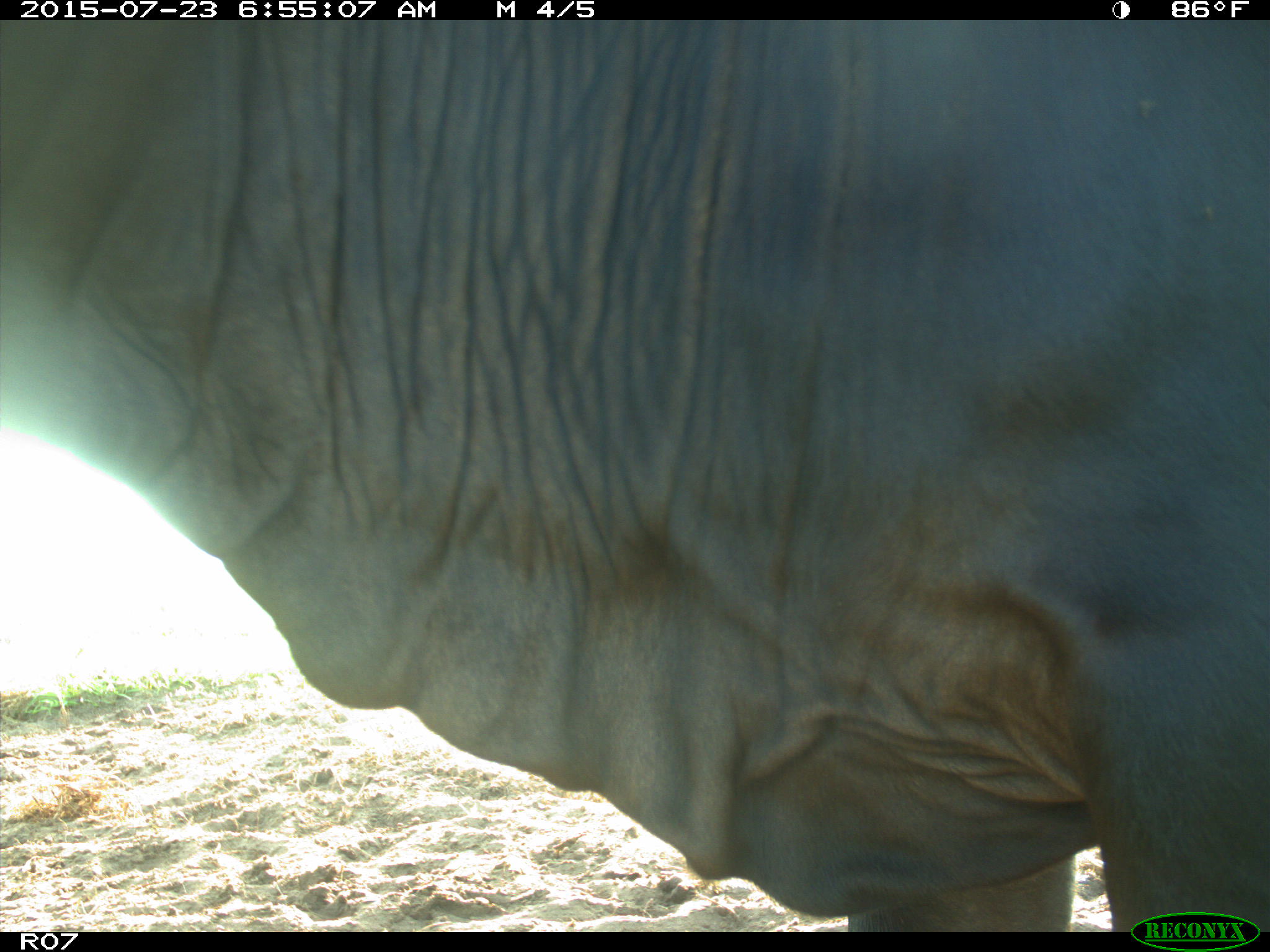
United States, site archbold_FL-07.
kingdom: Animalia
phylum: Chordata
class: Mammalia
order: Artiodactyla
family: Bovidae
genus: Bos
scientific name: Bos taurus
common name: domestic cow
Bos taurus (domestic cow).